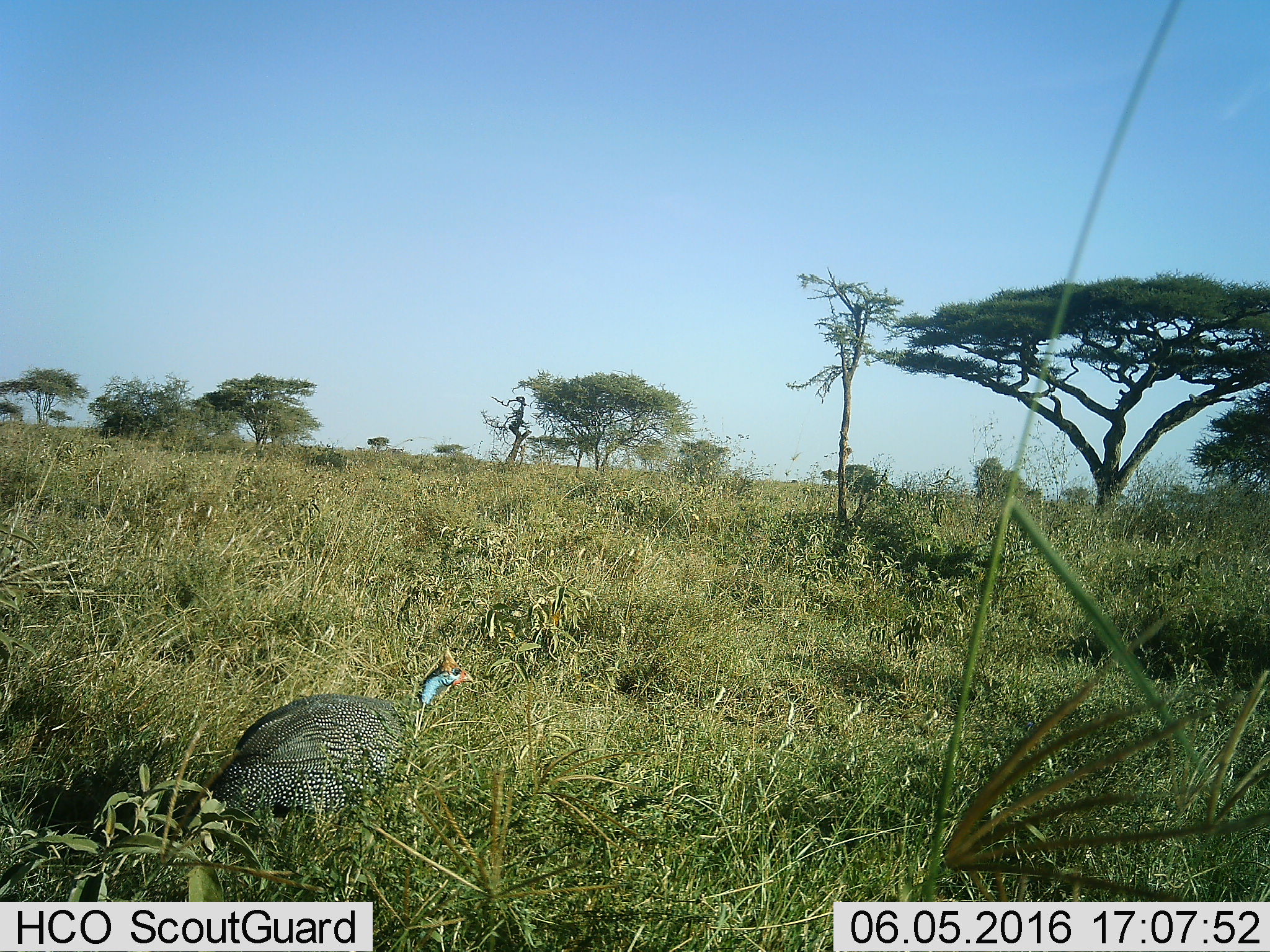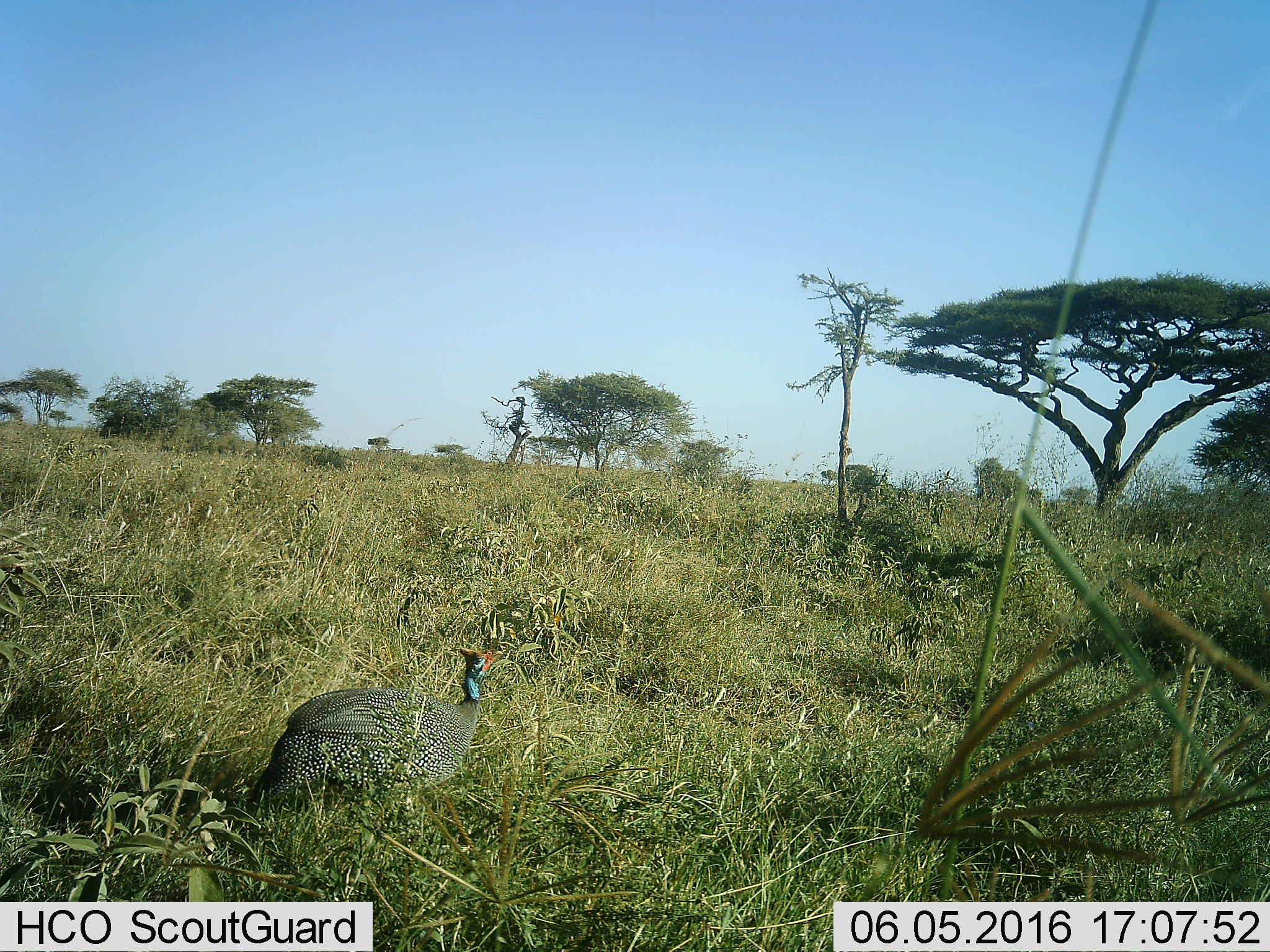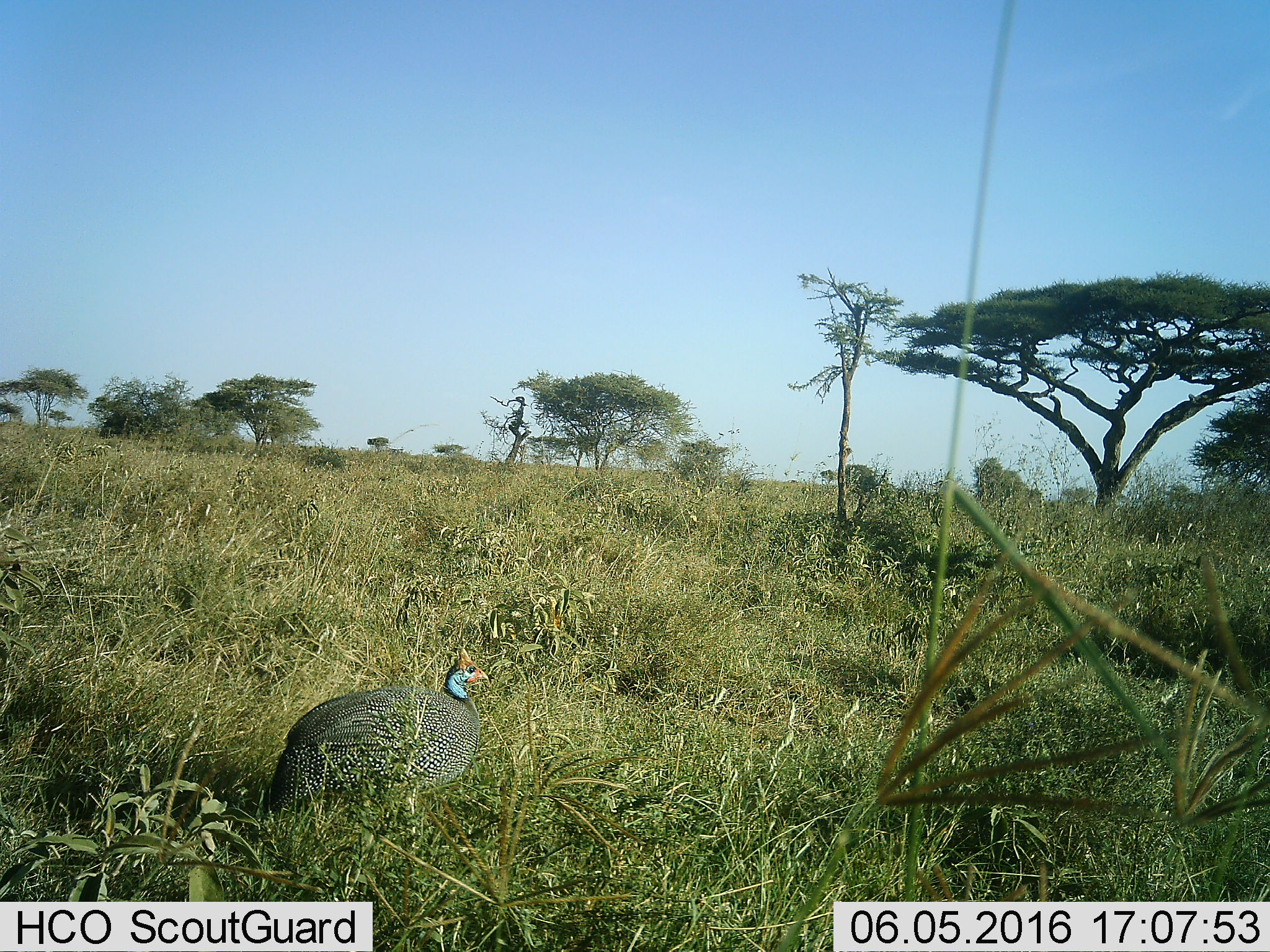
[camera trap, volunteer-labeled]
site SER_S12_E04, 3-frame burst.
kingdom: Animalia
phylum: Chordata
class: Aves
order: Galliformes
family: Numididae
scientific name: Numididae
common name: guineafowl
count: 1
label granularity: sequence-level